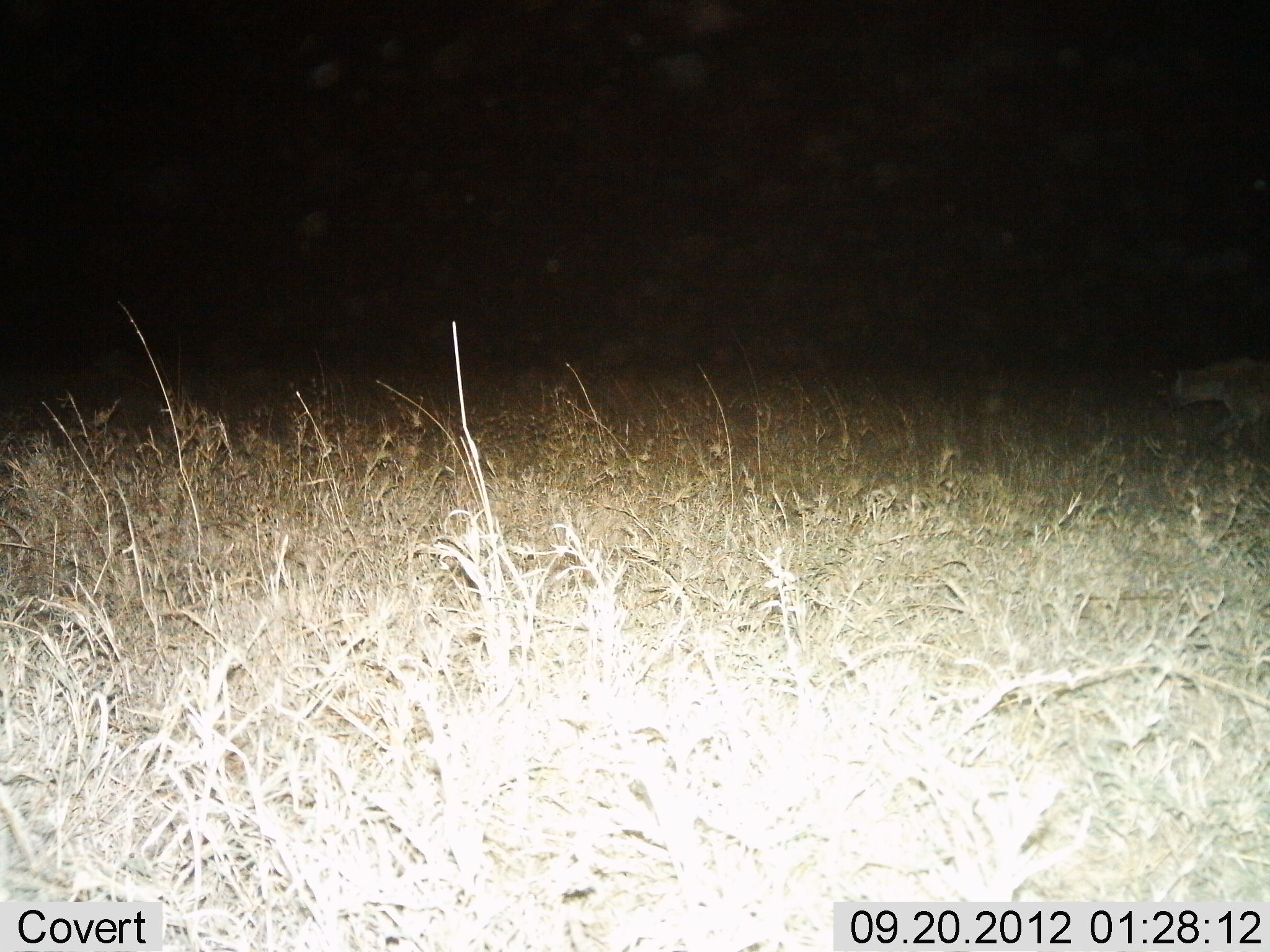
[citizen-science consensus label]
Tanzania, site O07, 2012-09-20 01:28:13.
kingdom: Animalia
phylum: Chordata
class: Mammalia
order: Carnivora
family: Hyaenidae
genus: Crocuta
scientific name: Crocuta crocuta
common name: spotted hyena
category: hyenaspotted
Hyenaspotted (spotted hyena) (Crocuta crocuta), count 1. Behavior (volunteer vote fractions): standing 10%, resting 0%, moving 90%, interacting 0%. Young present (vote fraction): 0%. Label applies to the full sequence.